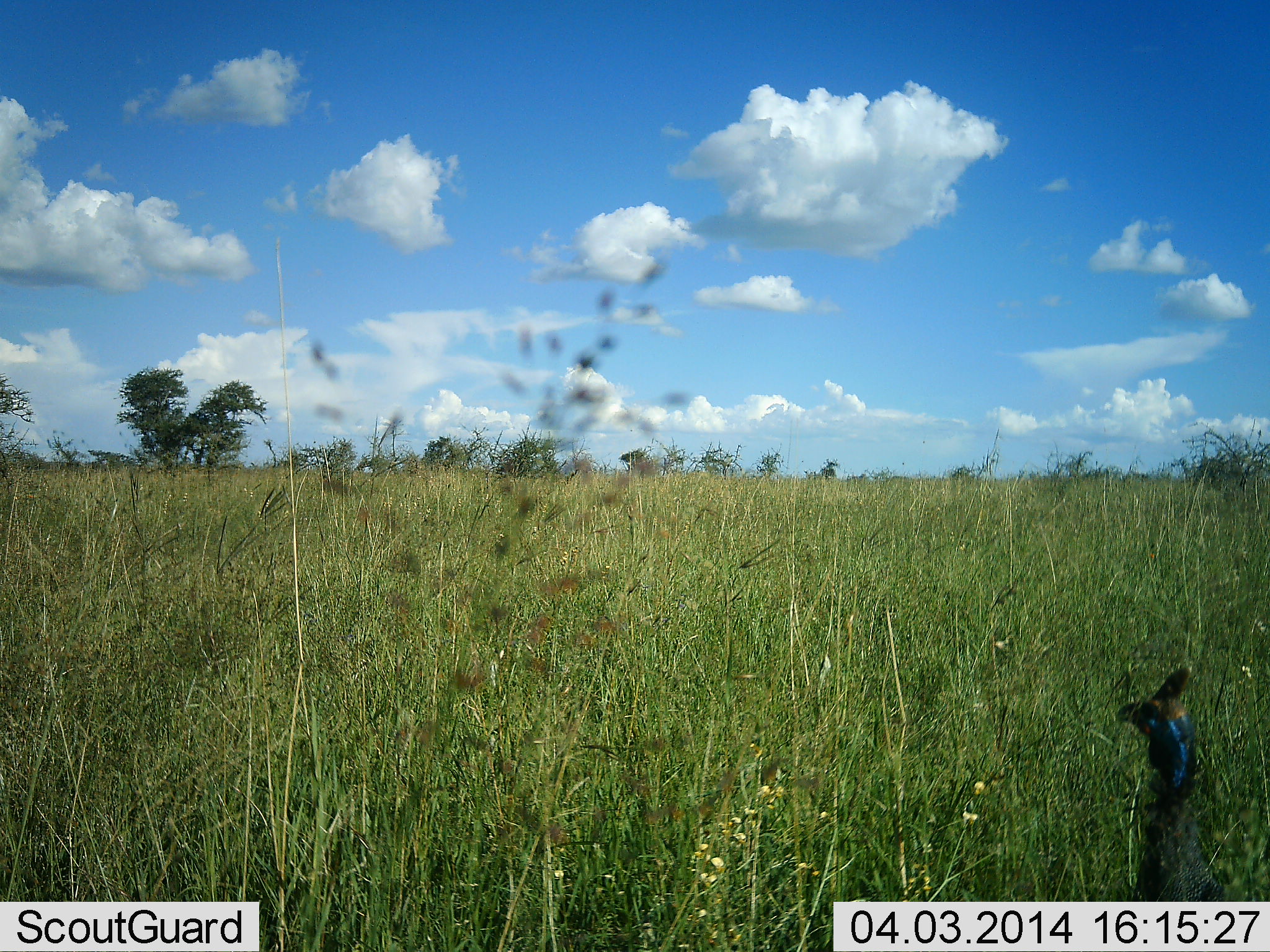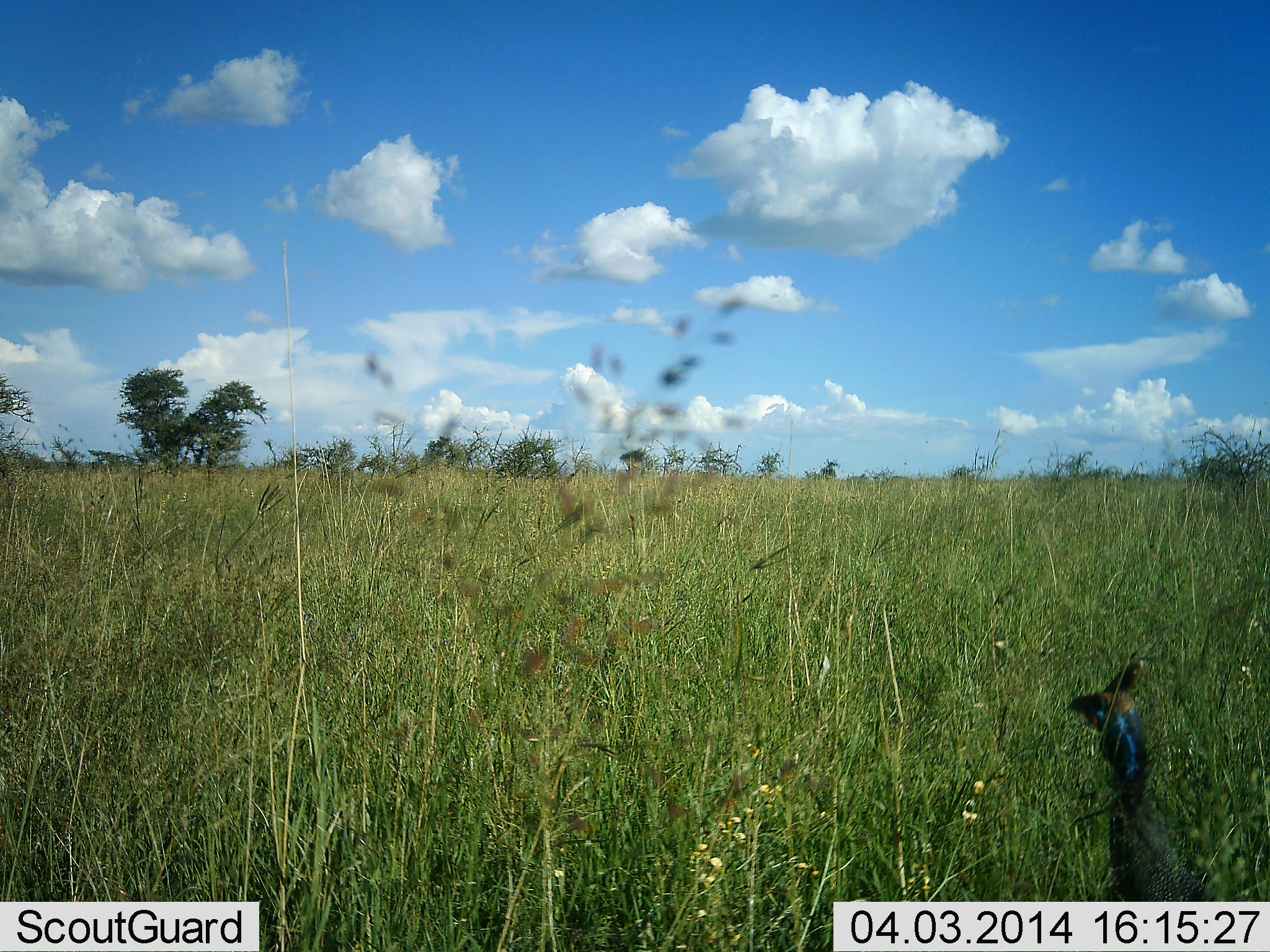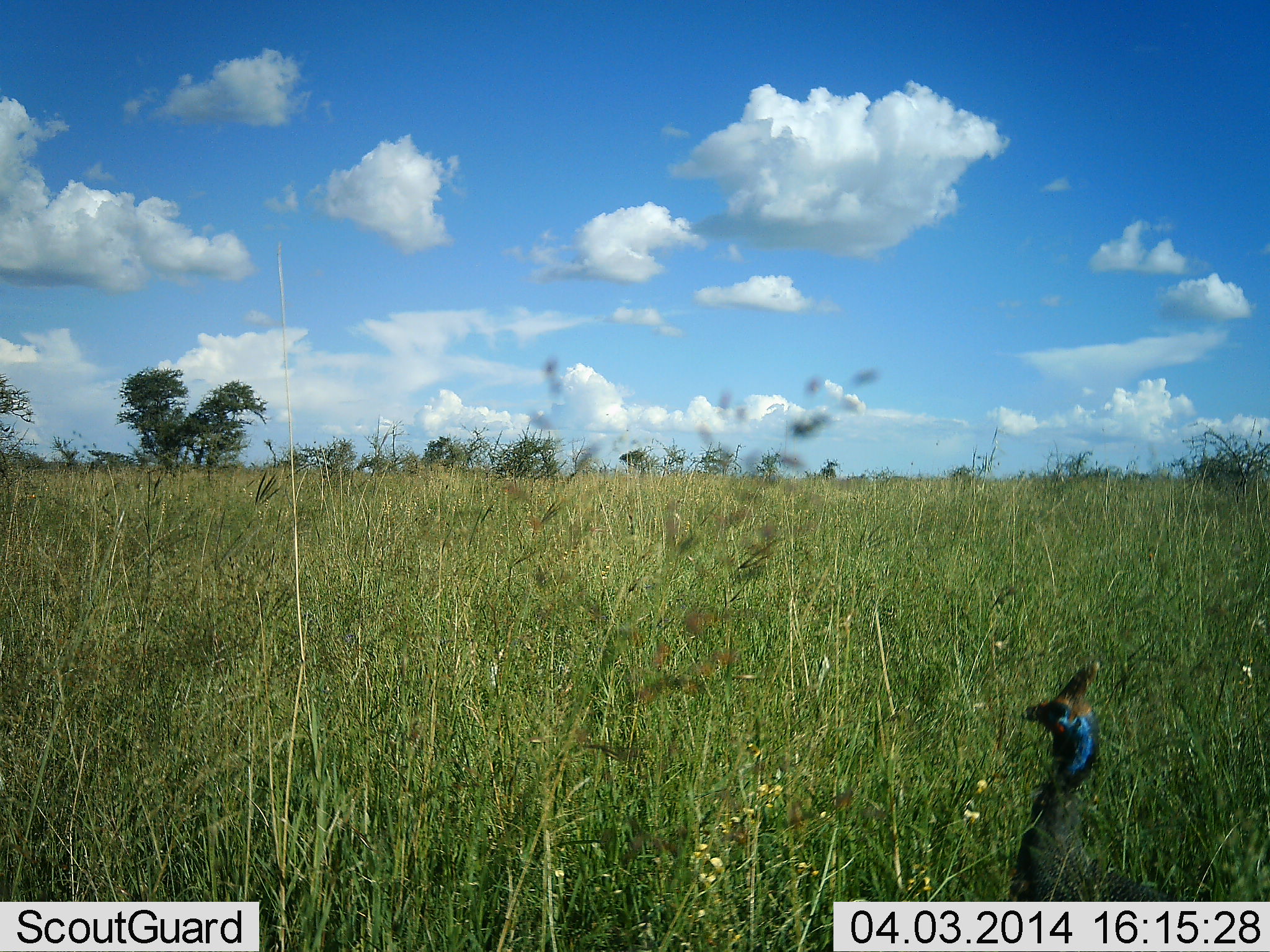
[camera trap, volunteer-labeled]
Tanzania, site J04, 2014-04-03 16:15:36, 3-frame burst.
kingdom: Animalia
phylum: Chordata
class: Aves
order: Galliformes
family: Numididae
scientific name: Numididae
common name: guinea fowl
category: guineafowl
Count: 1.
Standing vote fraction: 40%.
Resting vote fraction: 0%.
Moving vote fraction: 60%.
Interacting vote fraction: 0%.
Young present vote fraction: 0%.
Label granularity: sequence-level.